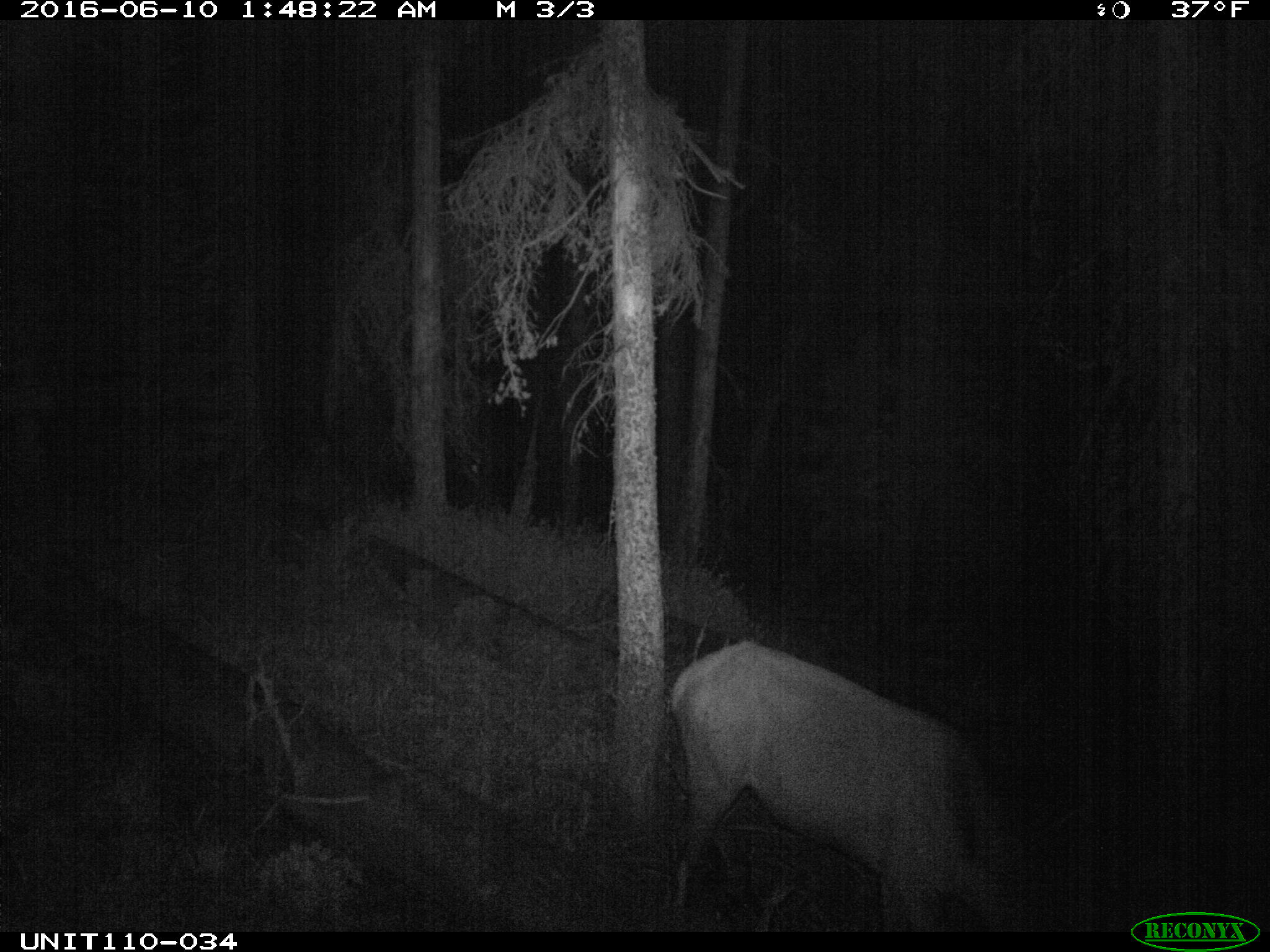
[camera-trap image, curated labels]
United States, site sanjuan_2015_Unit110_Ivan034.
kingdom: Animalia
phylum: Chordata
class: Mammalia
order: Artiodactyla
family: Cervidae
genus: Cervus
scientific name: Cervus elaphus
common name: red deer